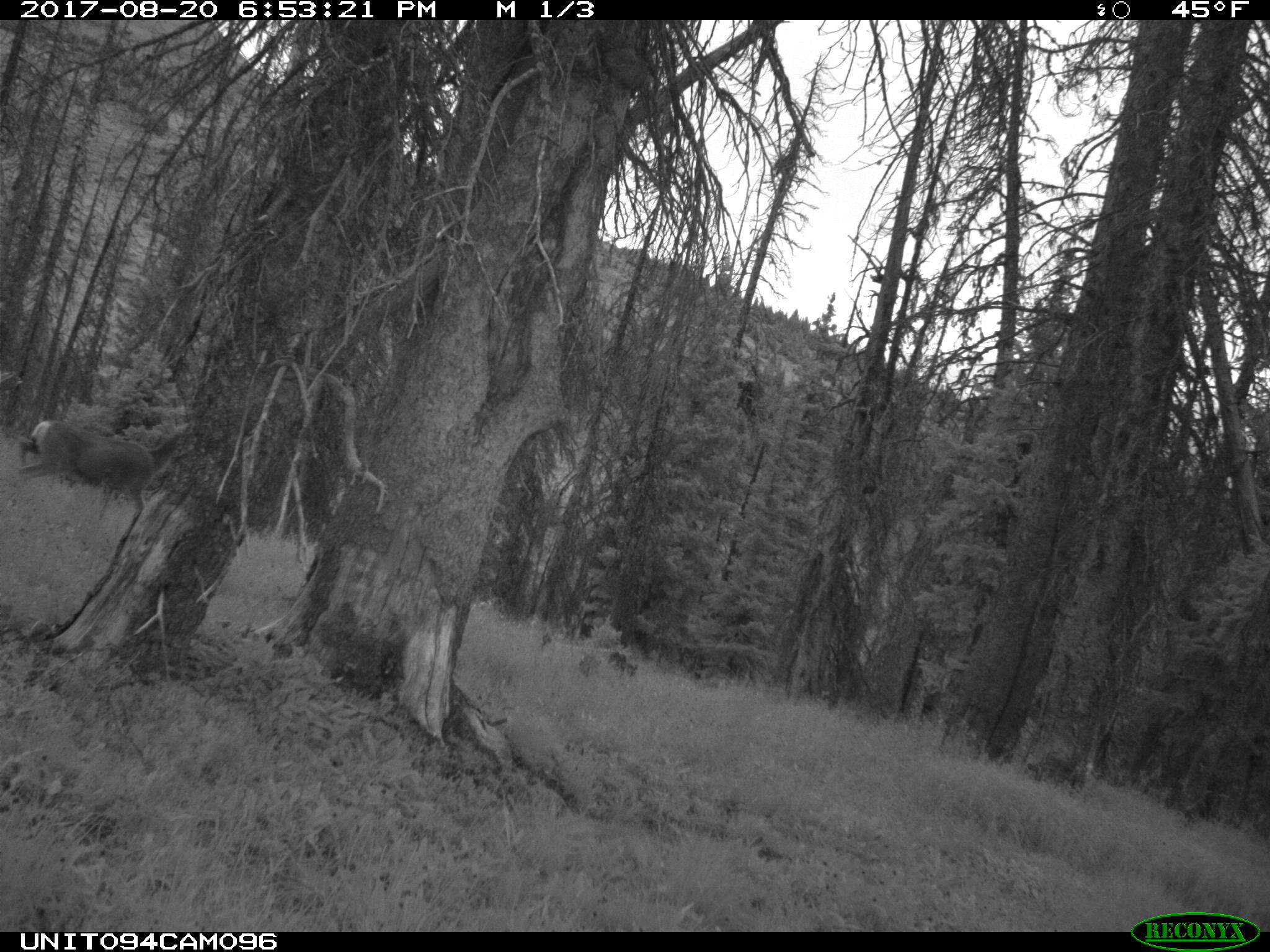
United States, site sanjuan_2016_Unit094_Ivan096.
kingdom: Animalia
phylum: Chordata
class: Mammalia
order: Artiodactyla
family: Cervidae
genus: Odocoileus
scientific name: Odocoileus hemionus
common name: mule deer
Odocoileus hemionus (mule deer).